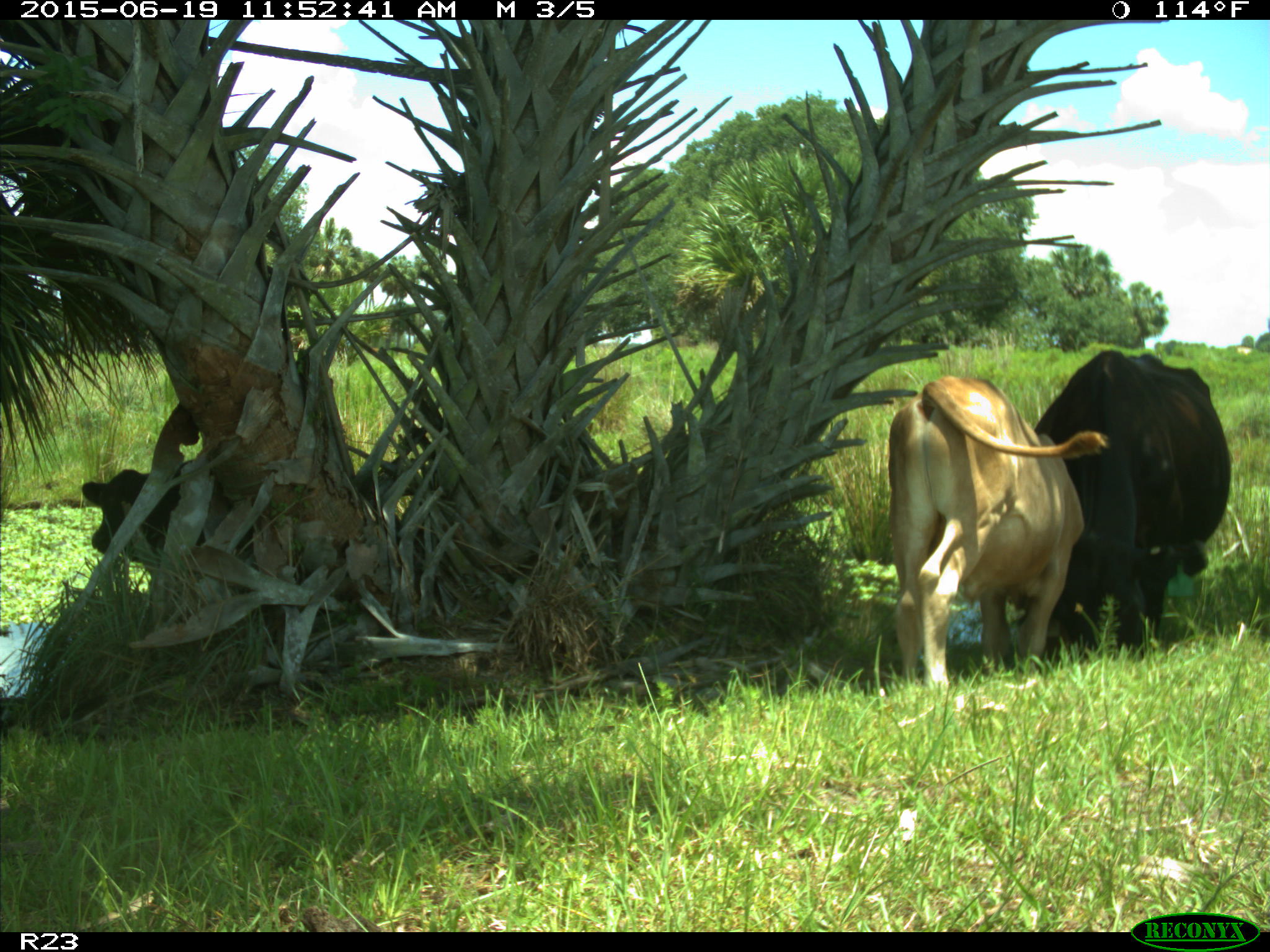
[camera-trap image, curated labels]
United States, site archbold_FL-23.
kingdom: Animalia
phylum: Chordata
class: Mammalia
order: Artiodactyla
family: Bovidae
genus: Bos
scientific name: Bos taurus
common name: domestic cow